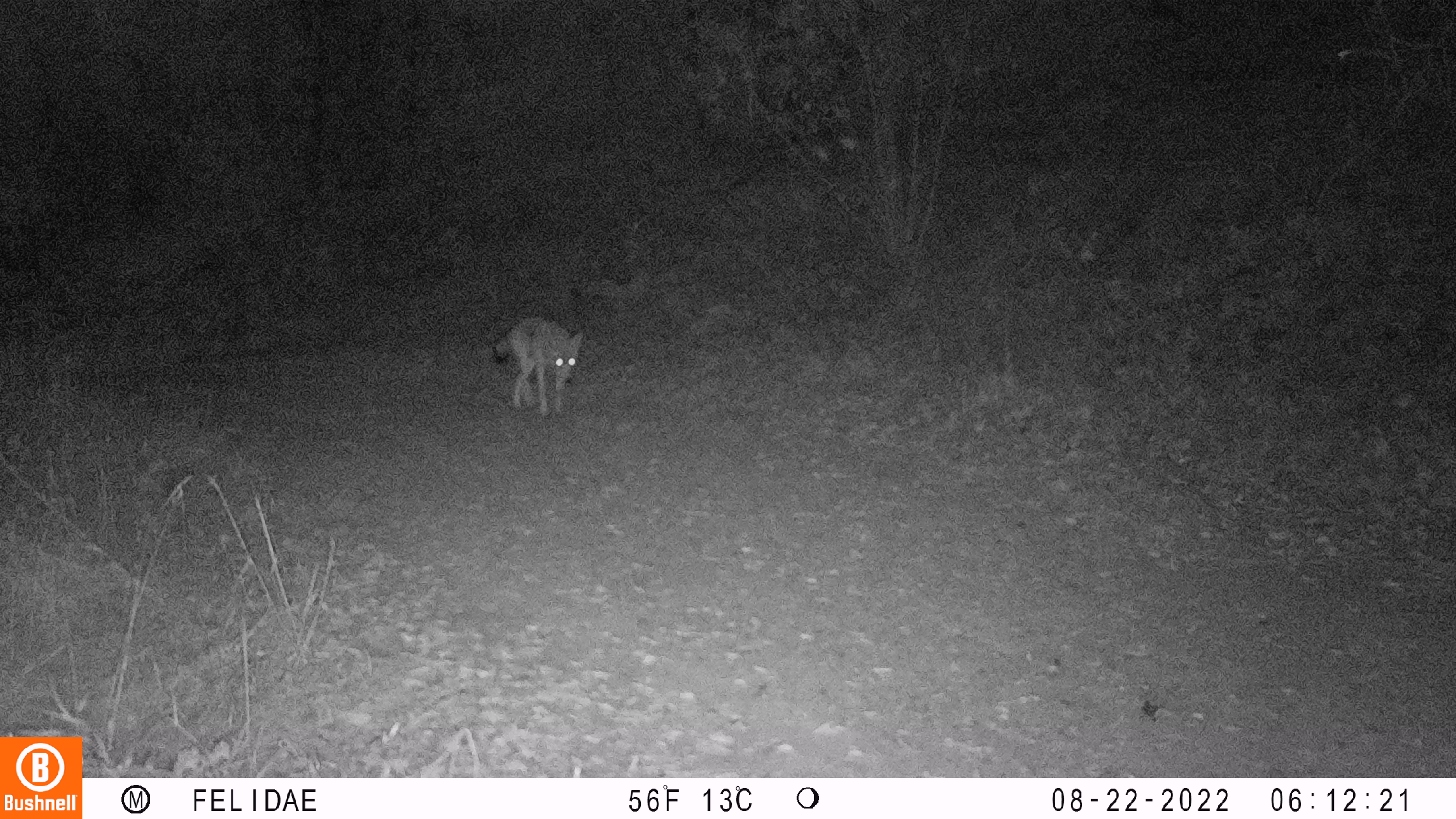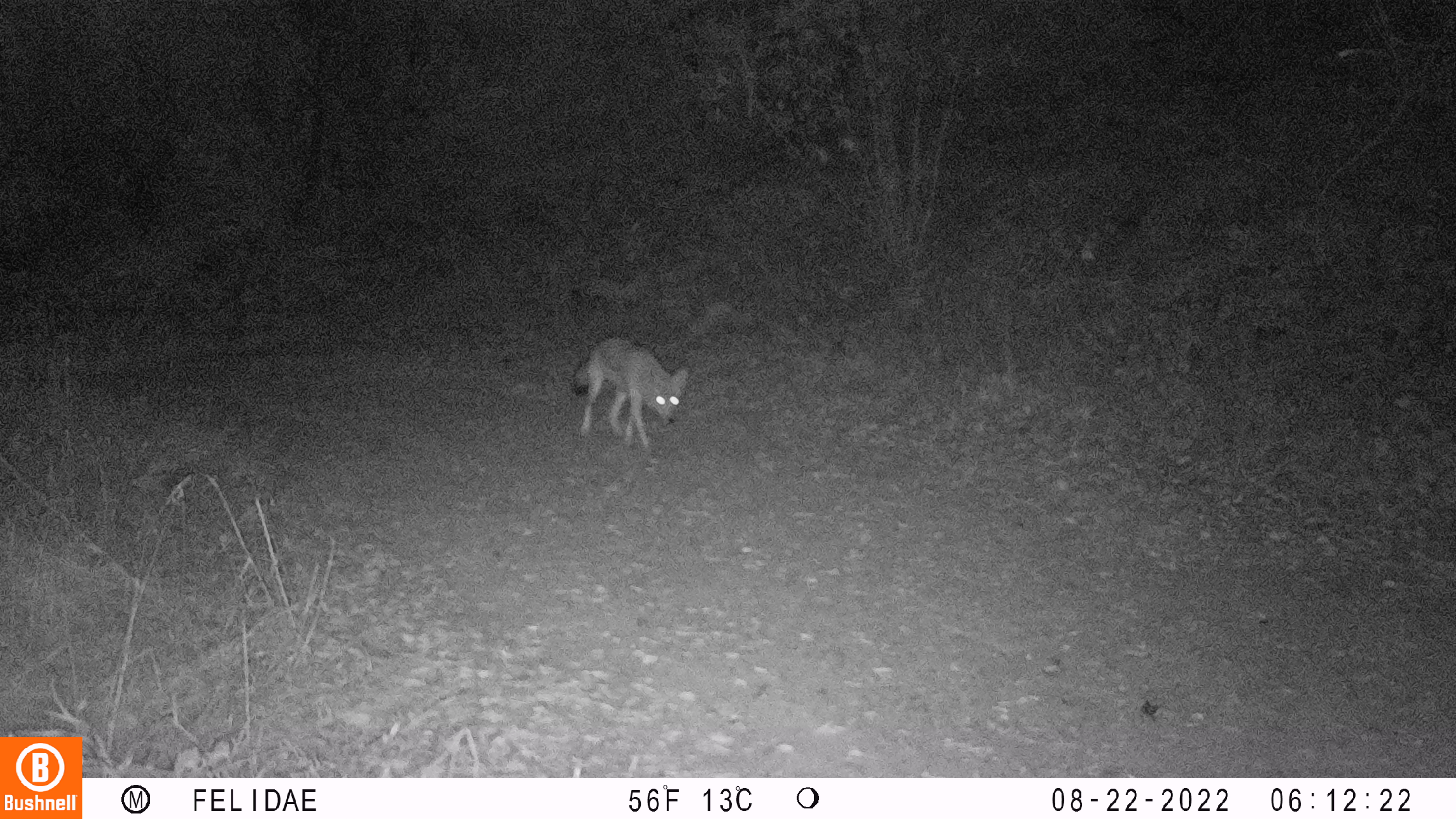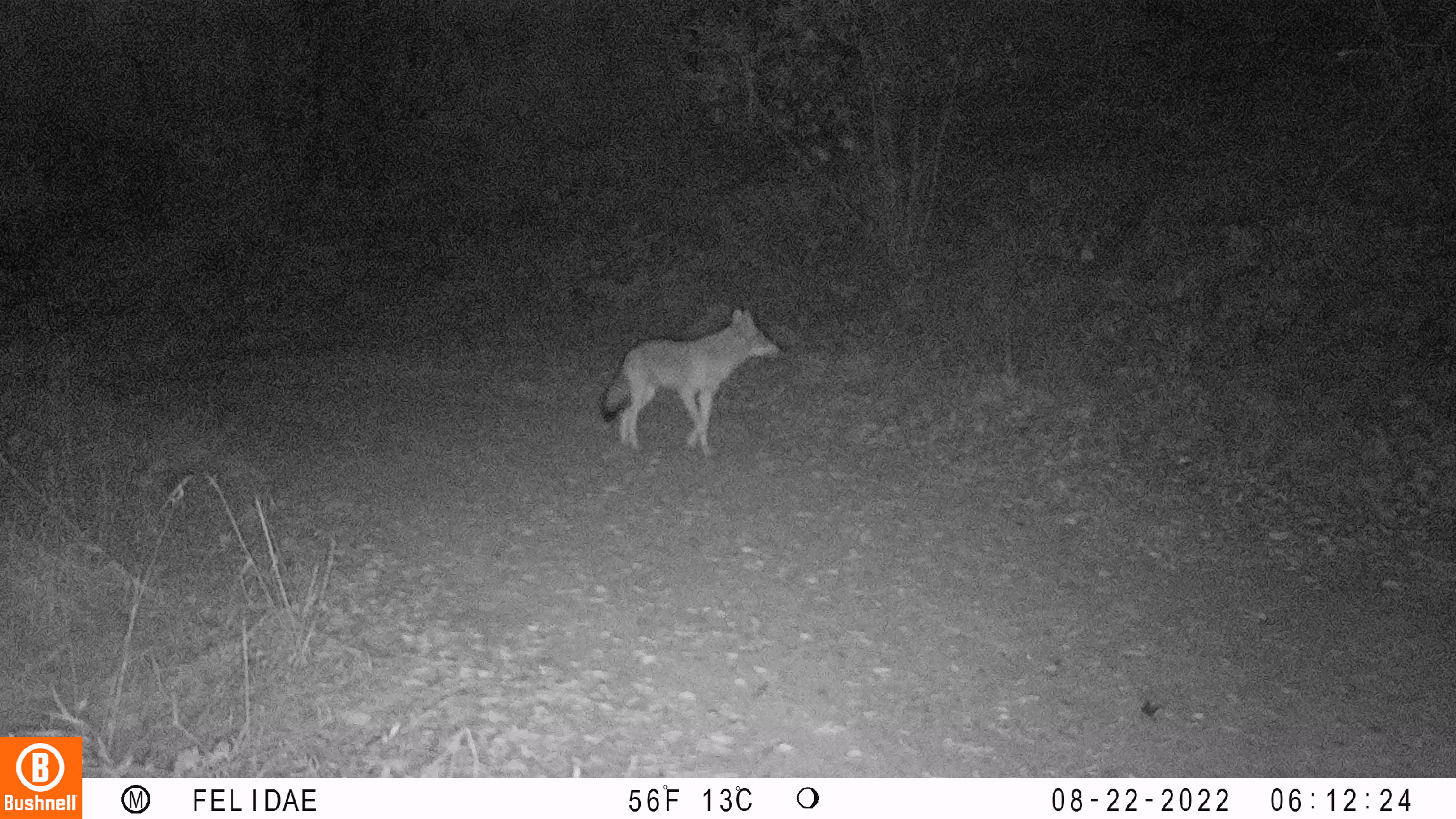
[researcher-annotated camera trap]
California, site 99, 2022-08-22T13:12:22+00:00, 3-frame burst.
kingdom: Animalia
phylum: Chordata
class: Mammalia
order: Carnivora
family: Canidae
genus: Canis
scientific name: Canis latrans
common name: coyote